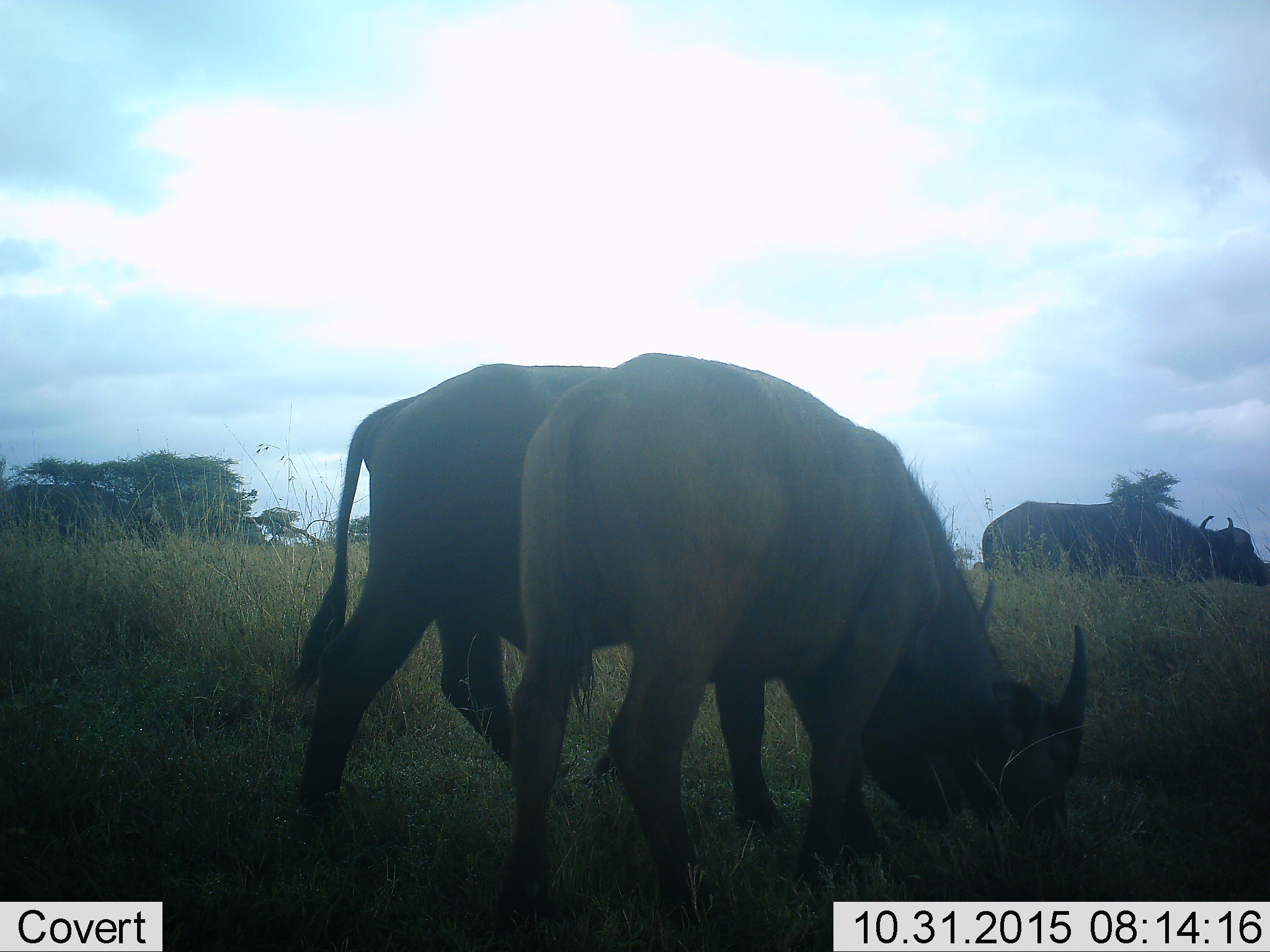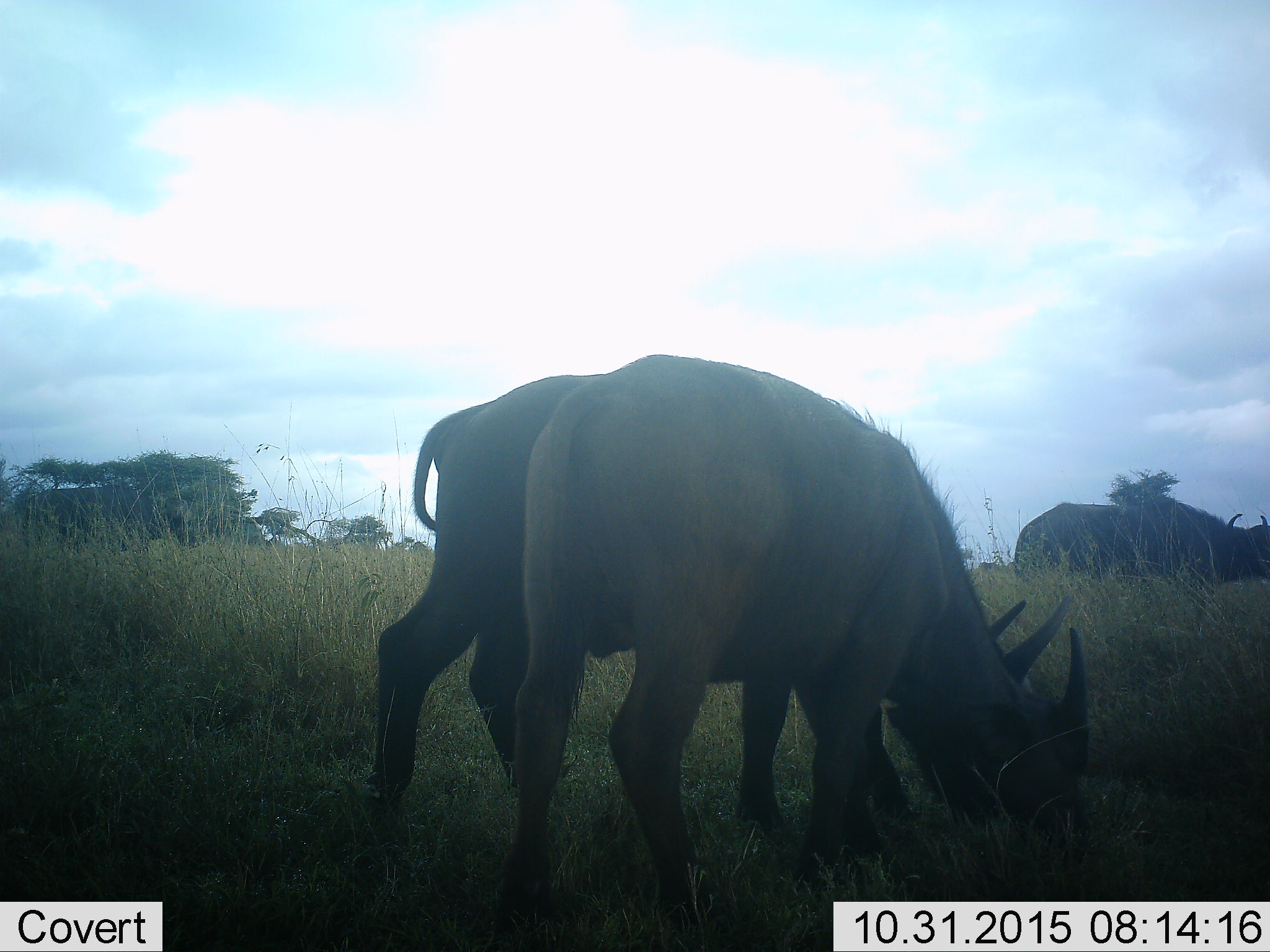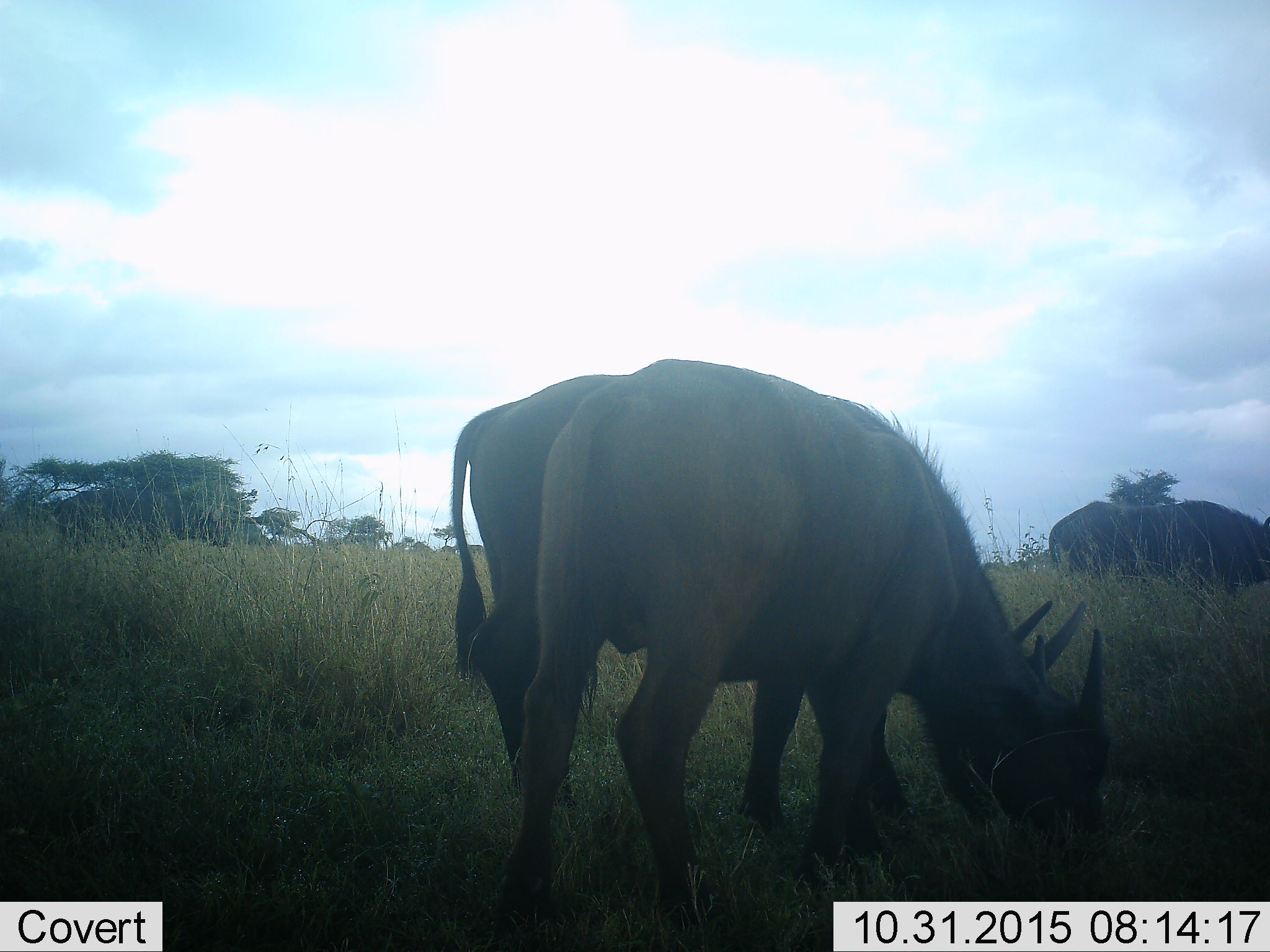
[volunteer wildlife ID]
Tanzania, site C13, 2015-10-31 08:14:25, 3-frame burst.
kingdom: Animalia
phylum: Chordata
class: Mammalia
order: Artiodactyla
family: Bovidae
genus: Syncerus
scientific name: Syncerus caffer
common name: cape buffalo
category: buffalo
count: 4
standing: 18%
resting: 0%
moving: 73%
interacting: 0%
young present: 18%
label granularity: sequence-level